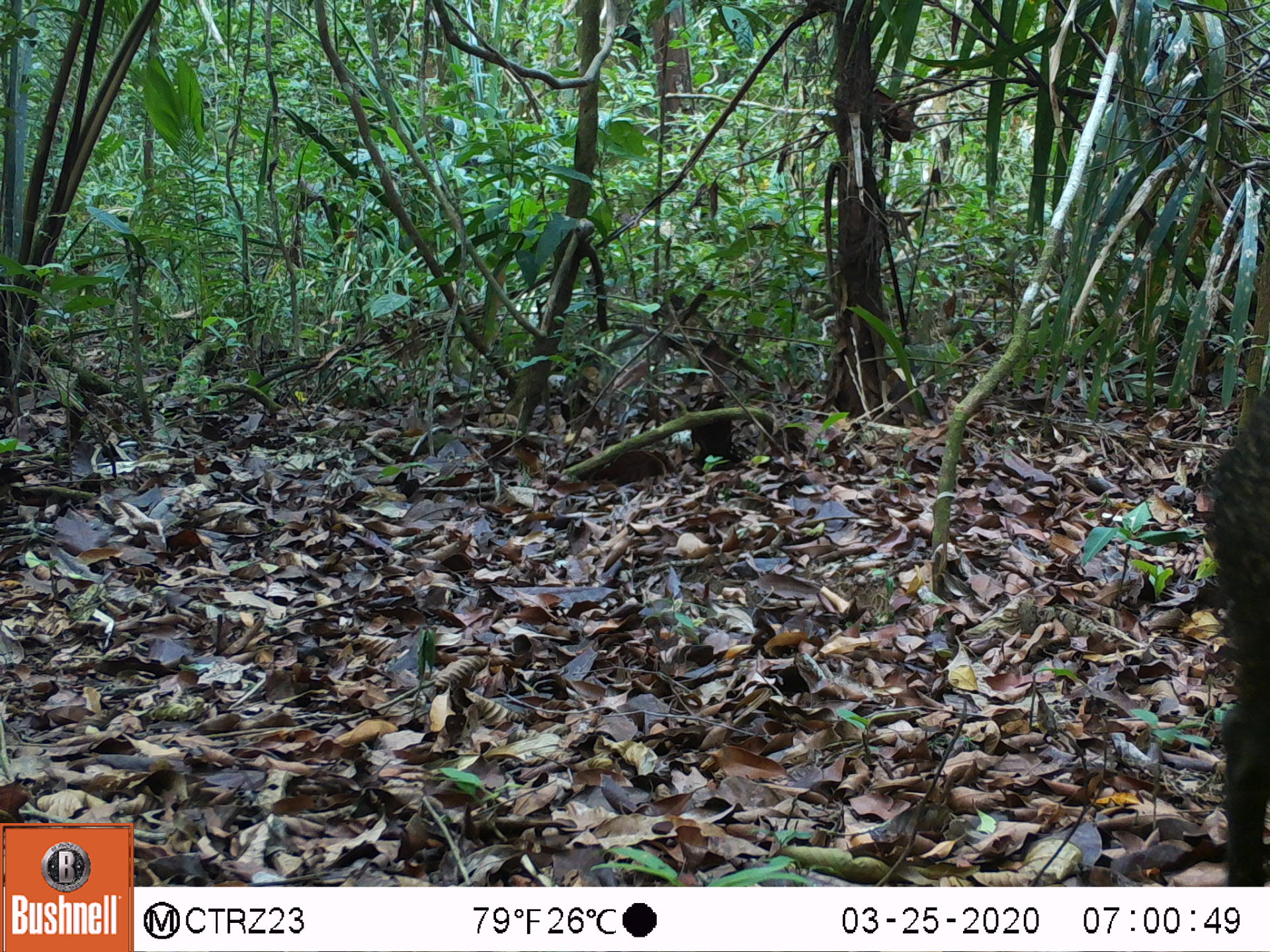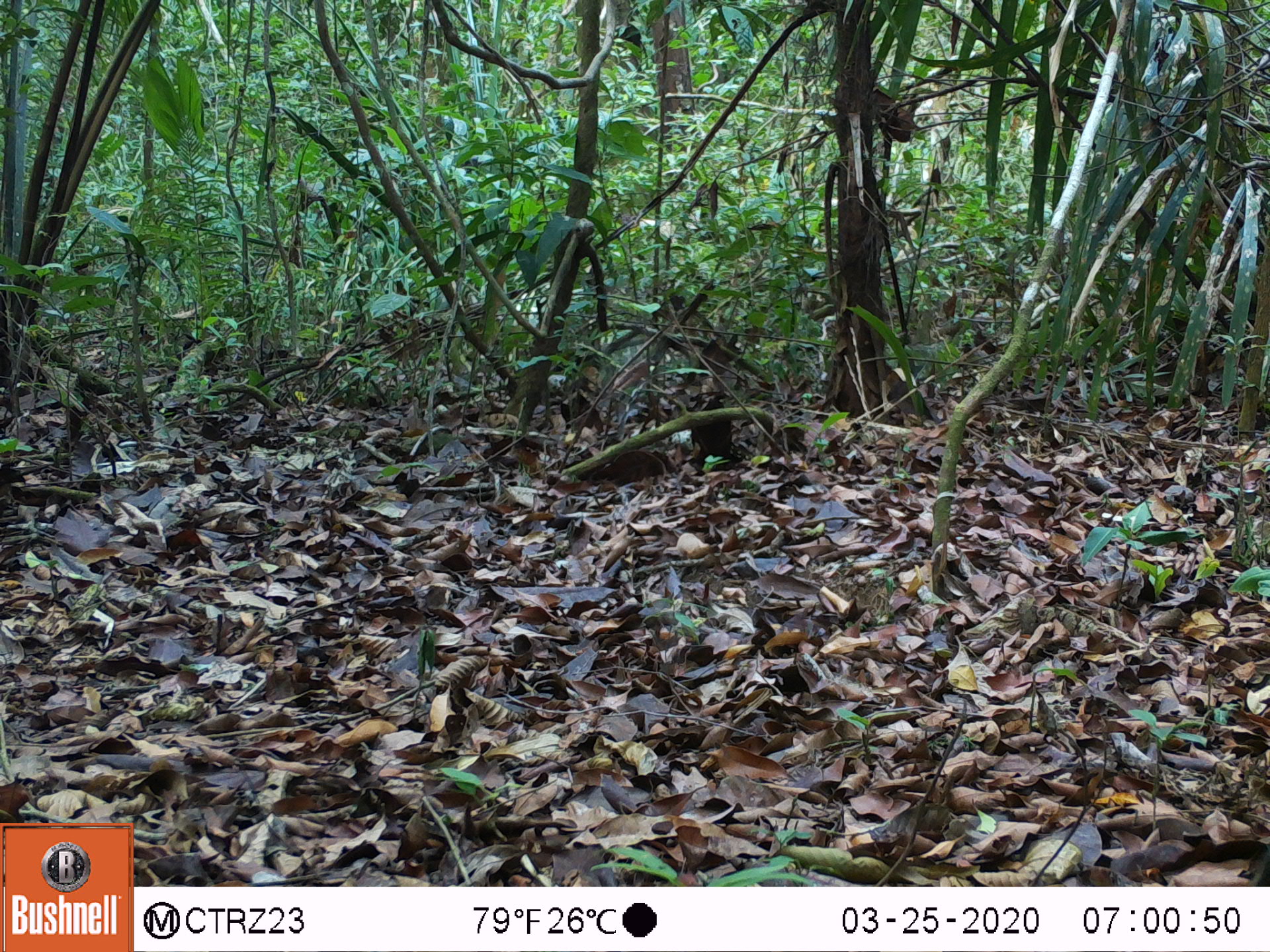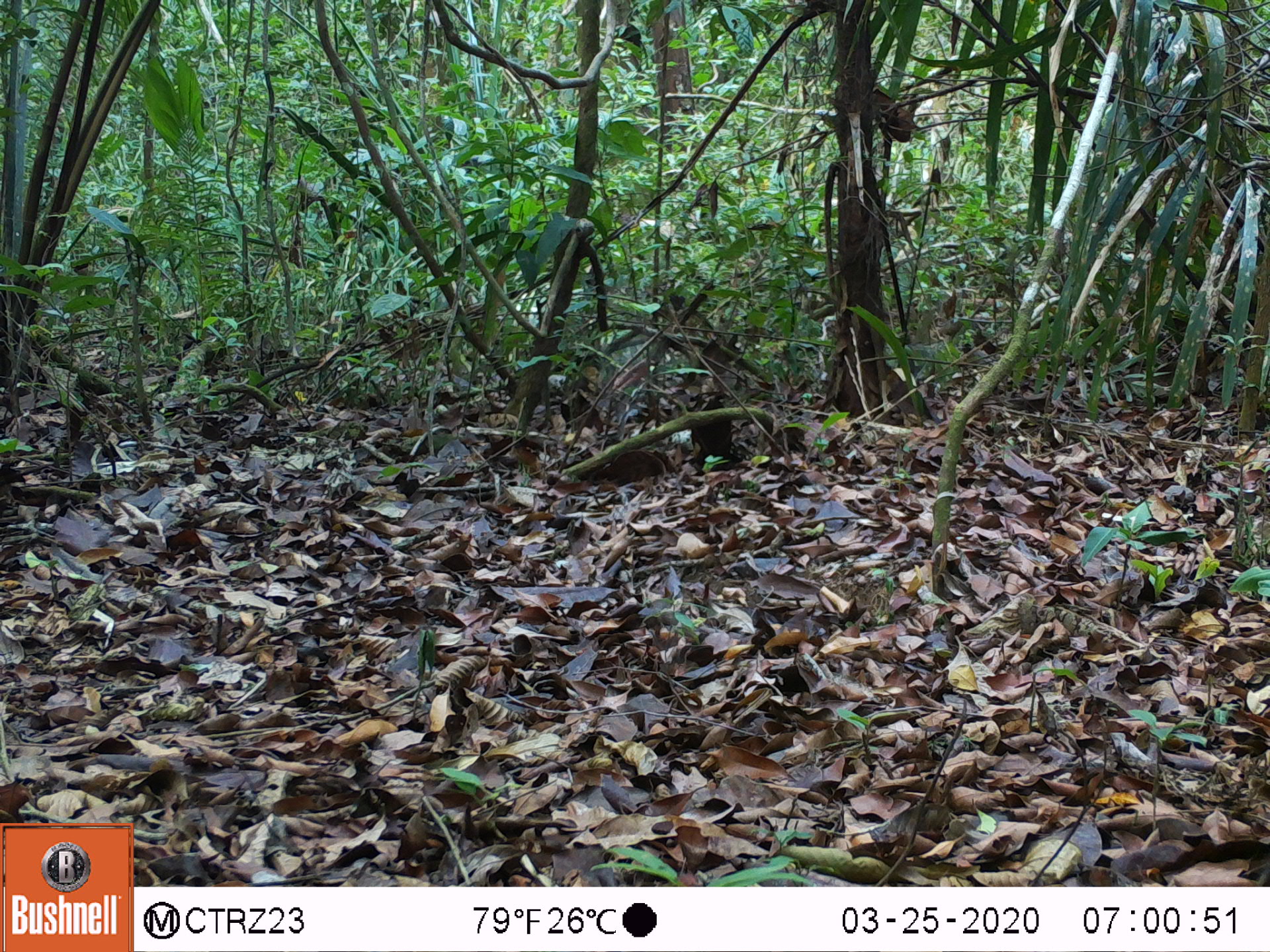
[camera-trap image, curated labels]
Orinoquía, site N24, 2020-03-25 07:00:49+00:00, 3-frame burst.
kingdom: Animalia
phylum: Chordata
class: Mammalia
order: Artiodactyla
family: Tayassuidae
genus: Pecari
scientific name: Pecari tajacu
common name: collared peccary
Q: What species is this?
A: Collared peccary (Pecari tajacu).